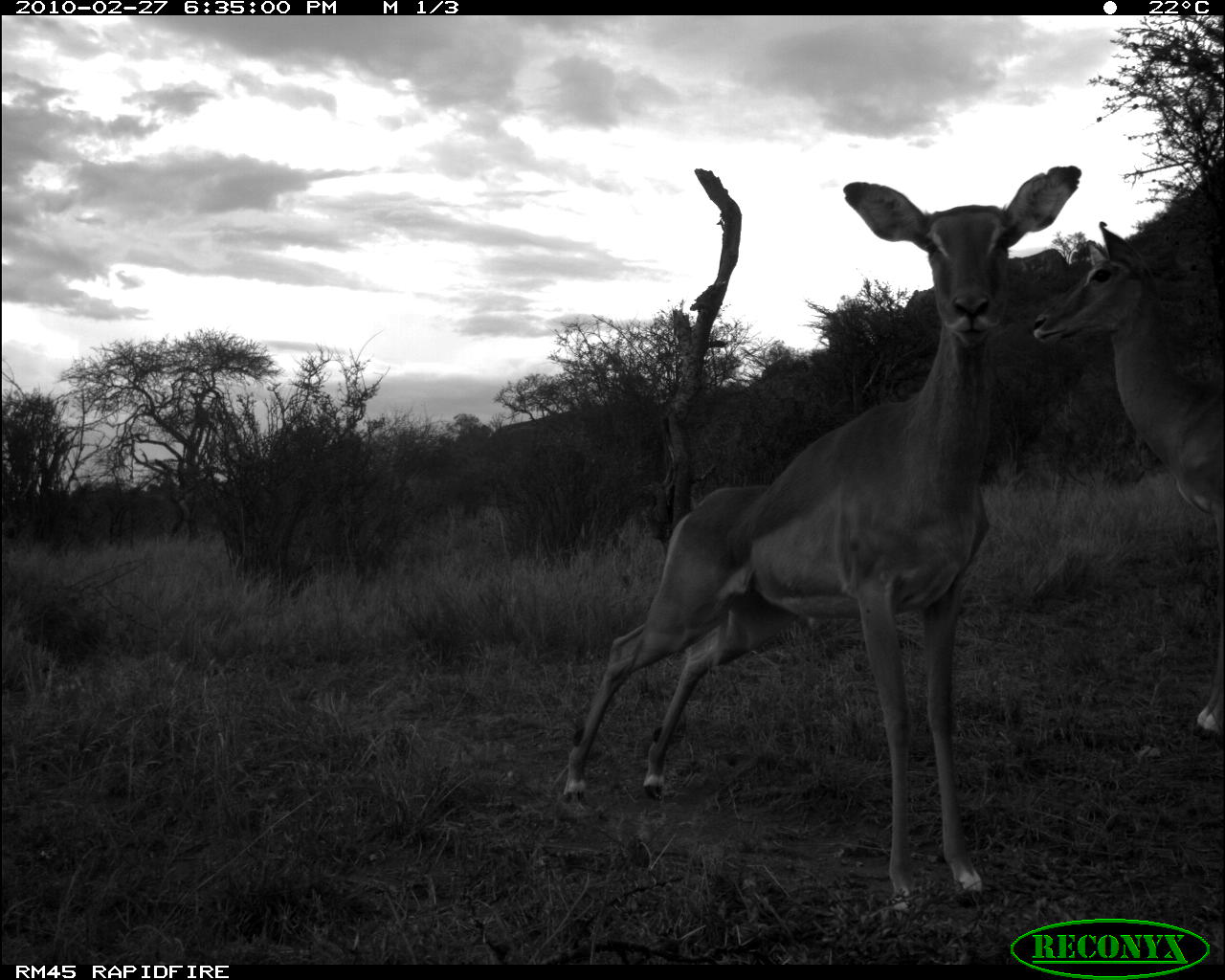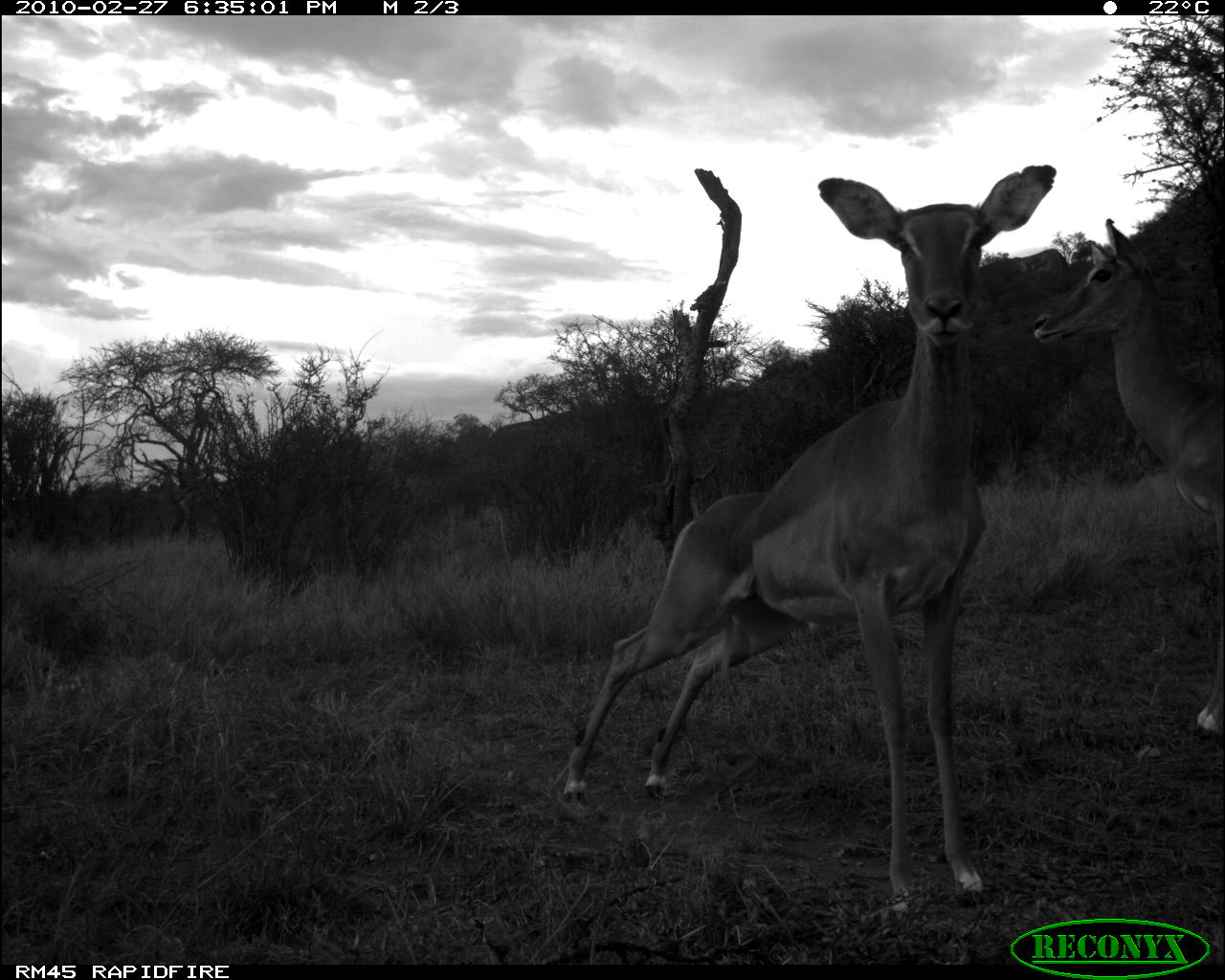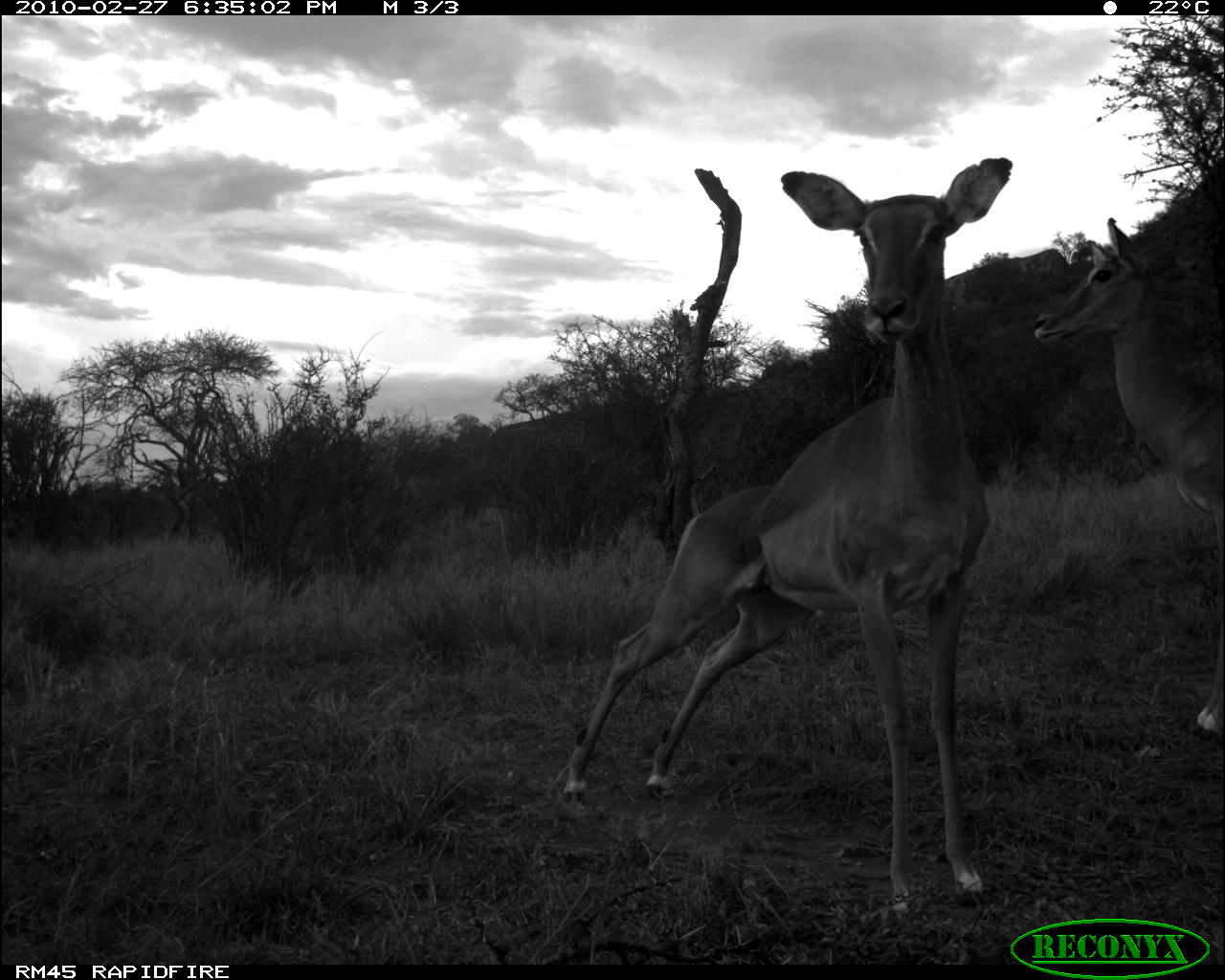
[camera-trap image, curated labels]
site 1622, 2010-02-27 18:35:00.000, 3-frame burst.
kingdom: Animalia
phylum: Chordata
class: Mammalia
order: Artiodactyla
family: Bovidae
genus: Aepyceros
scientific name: Aepyceros melampus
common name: impala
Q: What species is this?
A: Aepyceros melampus (impala).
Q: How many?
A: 2.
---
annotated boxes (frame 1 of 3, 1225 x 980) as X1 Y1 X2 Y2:
aepyceros melampus: 556 161 1083 914; 1026 217 1225 737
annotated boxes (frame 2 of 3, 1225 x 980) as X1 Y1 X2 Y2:
aepyceros melampus: 556 160 1057 927; 1029 213 1225 746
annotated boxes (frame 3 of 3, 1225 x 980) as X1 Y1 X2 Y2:
aepyceros melampus: 553 147 1013 923; 1030 215 1225 735